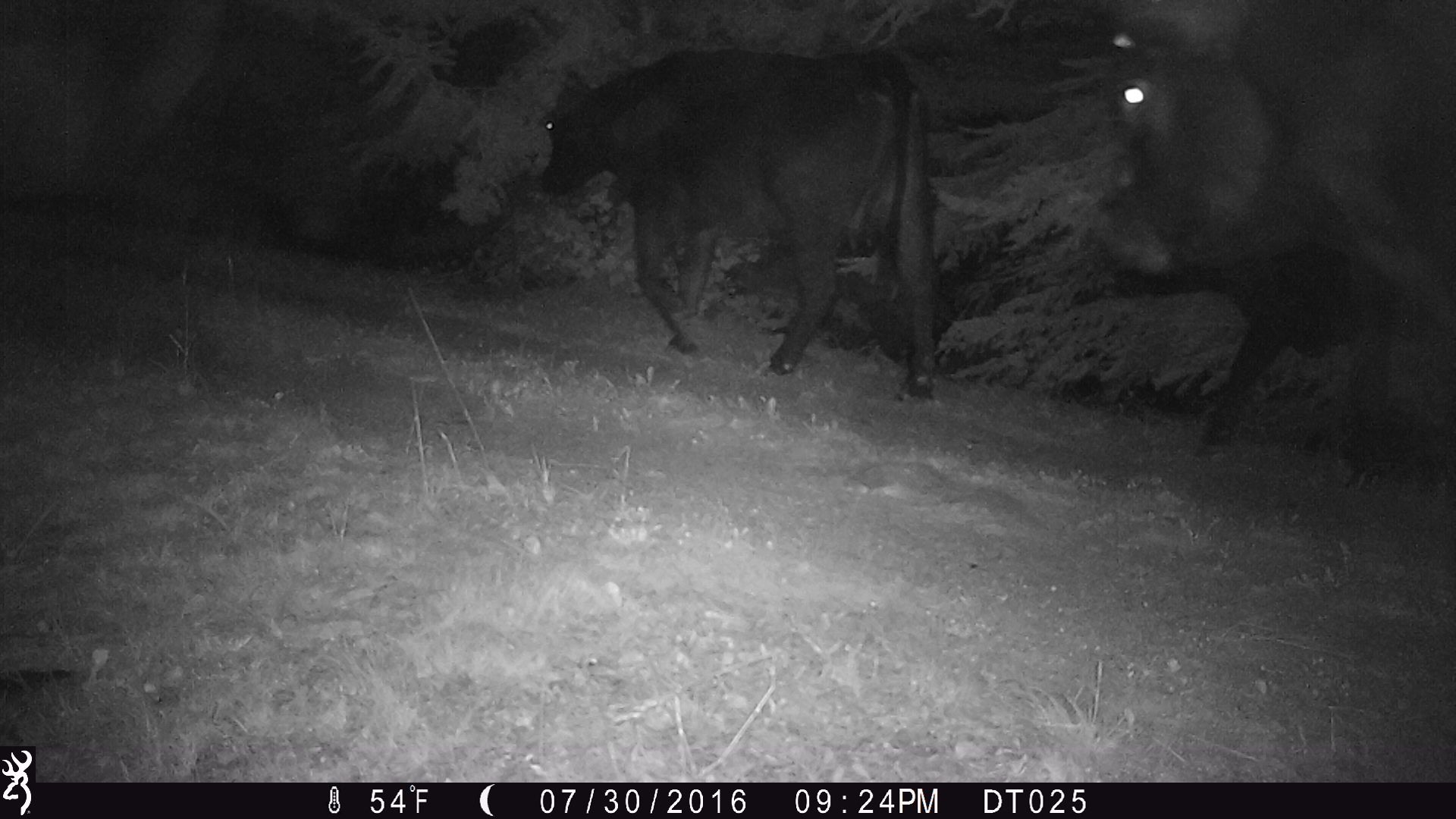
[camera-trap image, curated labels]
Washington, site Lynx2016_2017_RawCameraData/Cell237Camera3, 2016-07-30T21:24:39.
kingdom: Animalia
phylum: Chordata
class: Mammalia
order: Artiodactyla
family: Bovidae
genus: Bos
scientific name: Bos taurus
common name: domestic cattle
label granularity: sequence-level